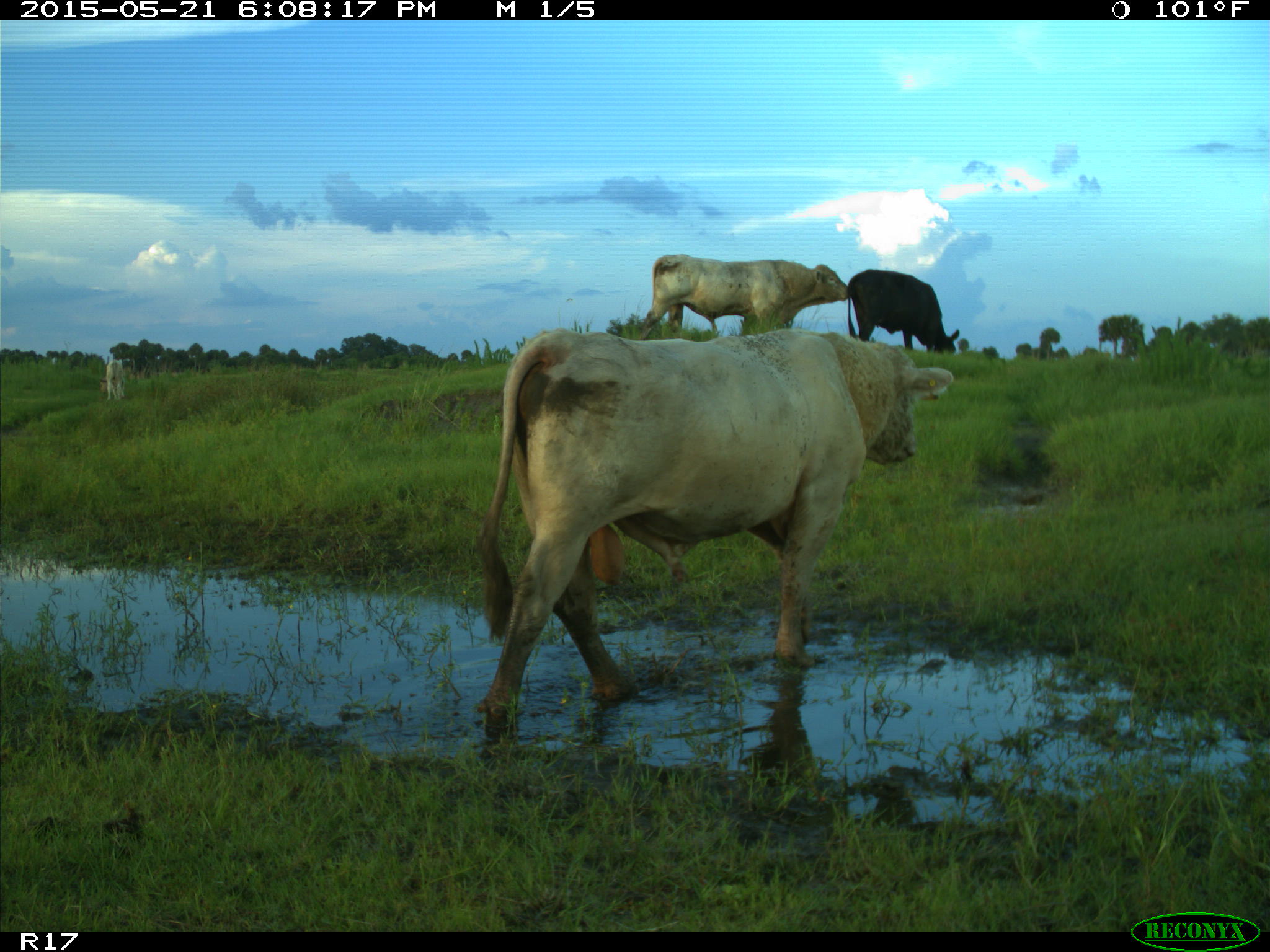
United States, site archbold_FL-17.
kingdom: Animalia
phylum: Chordata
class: Mammalia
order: Artiodactyla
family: Bovidae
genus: Bos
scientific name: Bos taurus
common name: domestic cow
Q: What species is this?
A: Bos taurus (domestic cow).